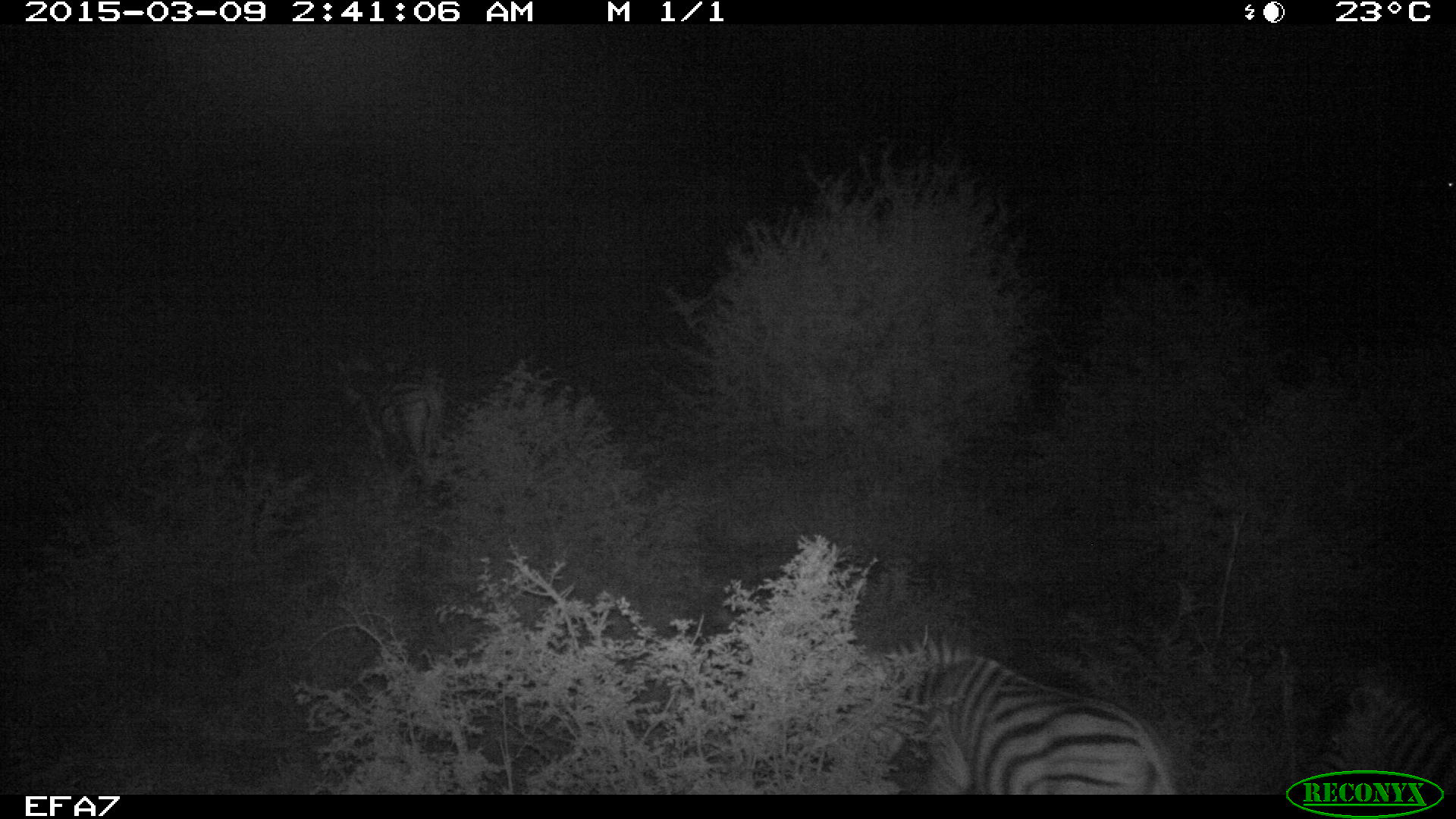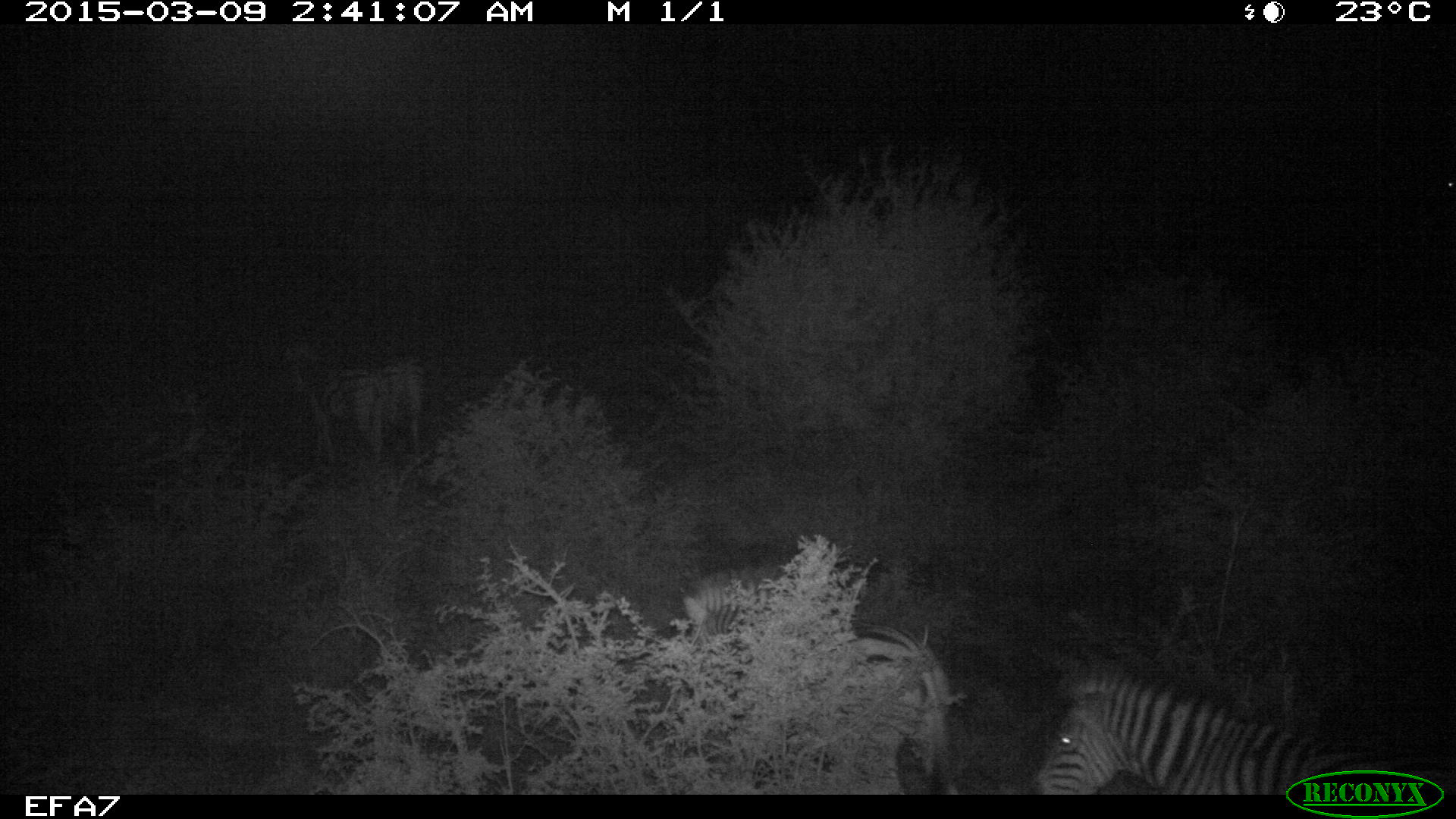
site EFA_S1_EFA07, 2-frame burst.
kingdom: Animalia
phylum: Chordata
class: Mammalia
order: Perissodactyla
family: Equidae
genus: Equus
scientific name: Equus quagga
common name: plains zebra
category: zebraplains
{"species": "zebraplains (plains zebra) (Equus quagga)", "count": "4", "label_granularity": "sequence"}